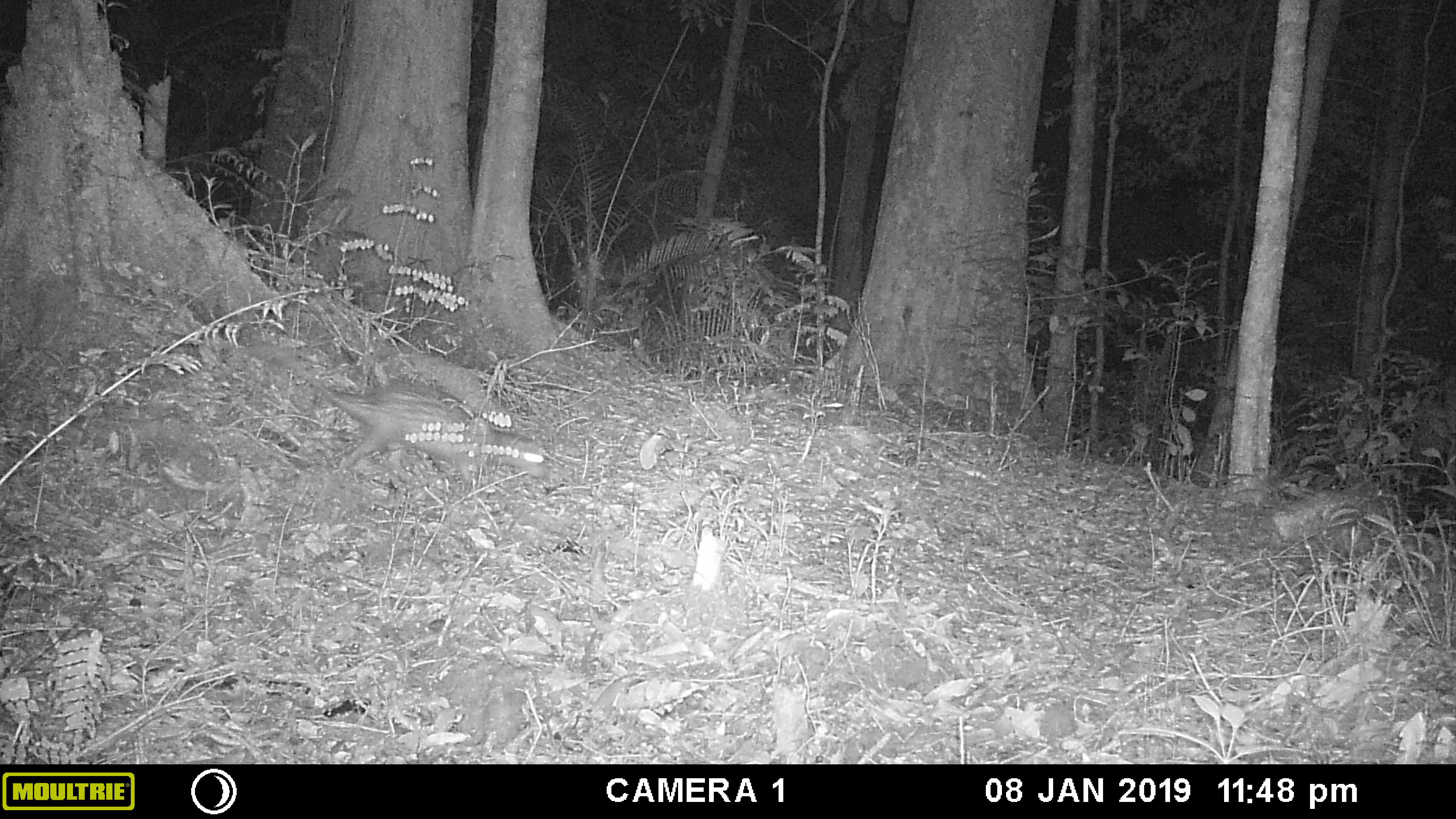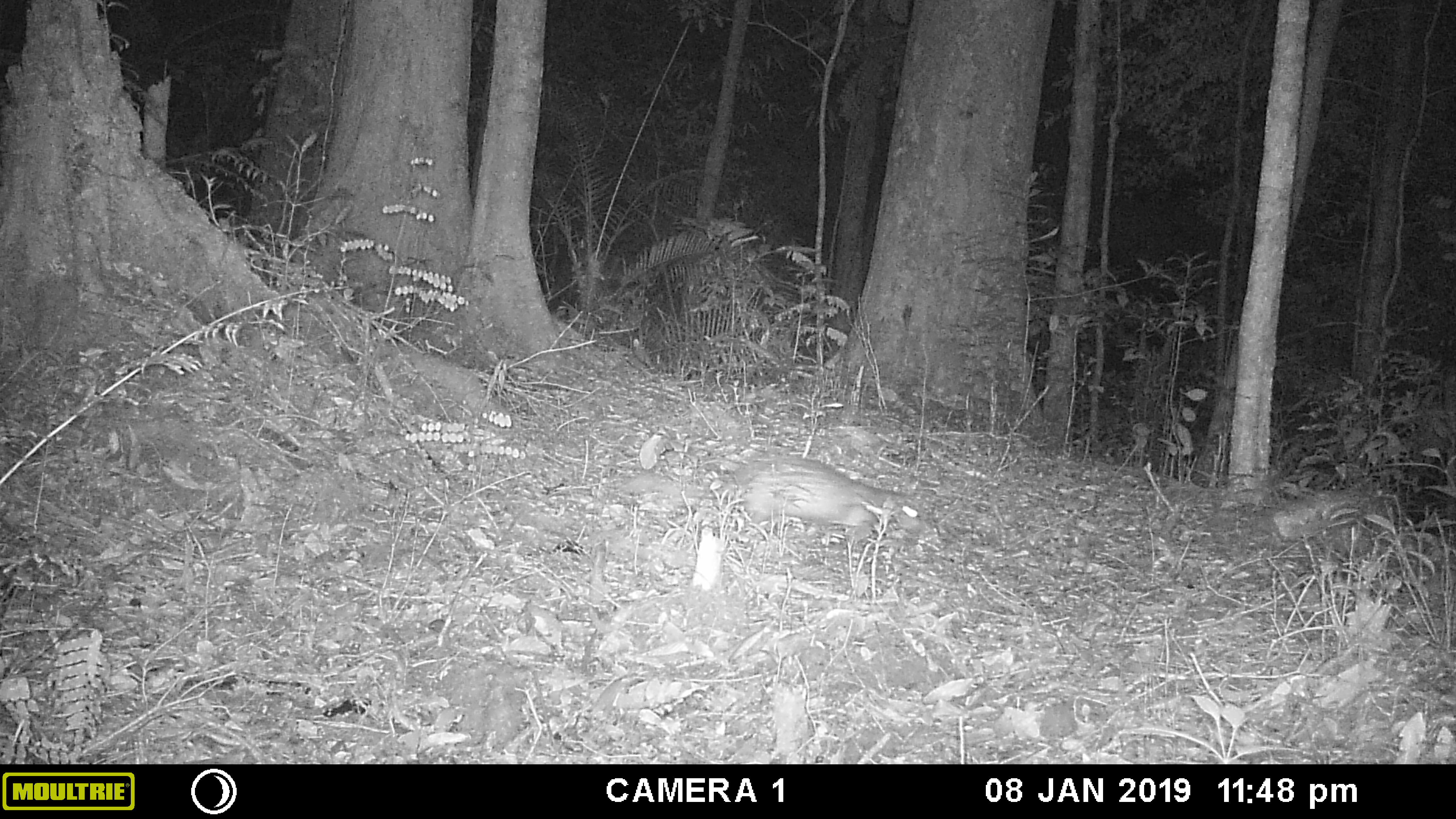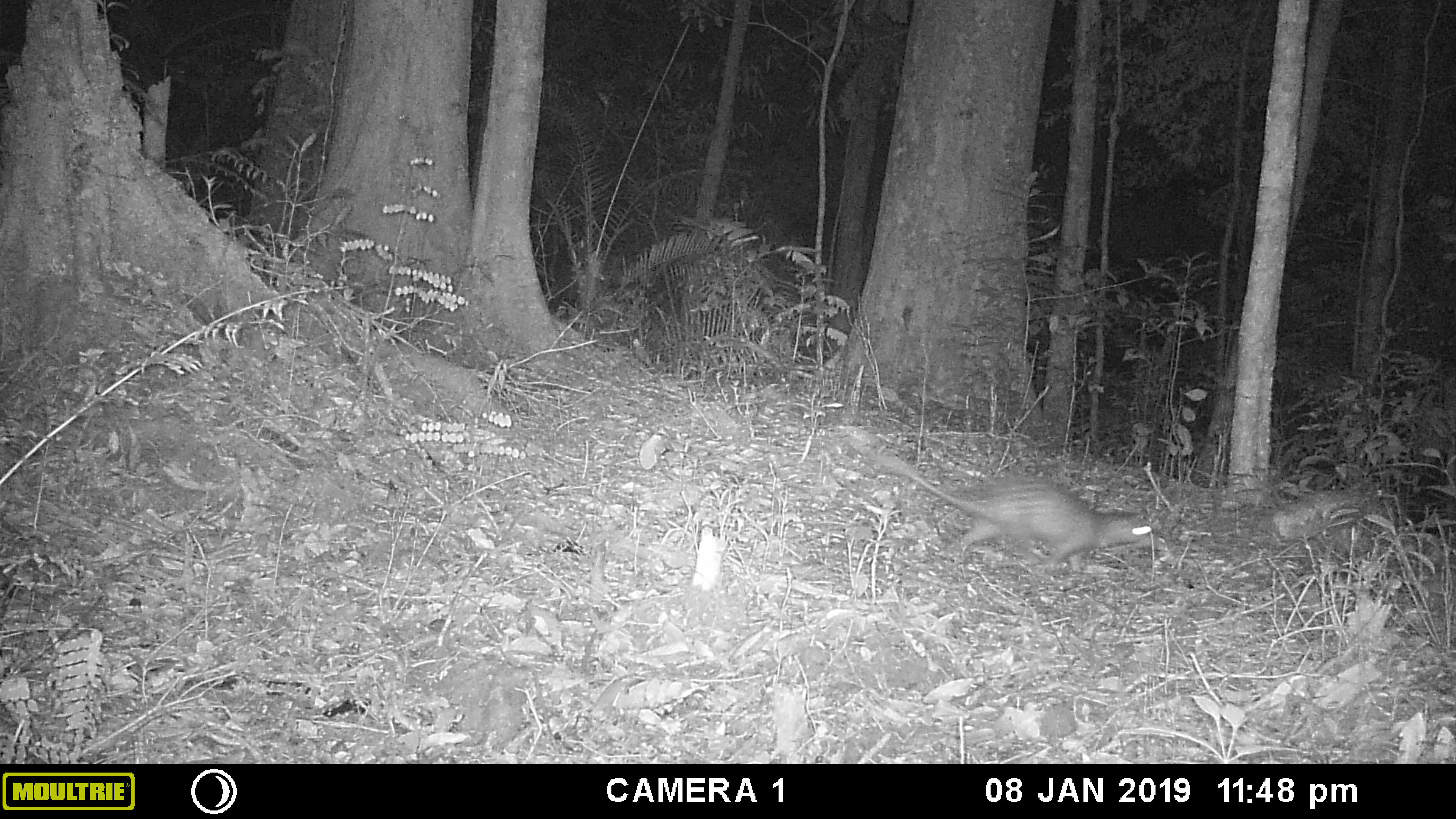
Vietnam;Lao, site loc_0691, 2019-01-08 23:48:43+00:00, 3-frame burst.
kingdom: Animalia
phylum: Chordata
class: Mammalia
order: Rodentia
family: Hystricidae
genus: Atherurus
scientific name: Atherurus macrourus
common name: asiatic brush-tailed porcupine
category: asiatic brush tailed porcupine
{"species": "asiatic brush tailed porcupine (asiatic brush-tailed porcupine) (Atherurus macrourus)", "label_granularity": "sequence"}